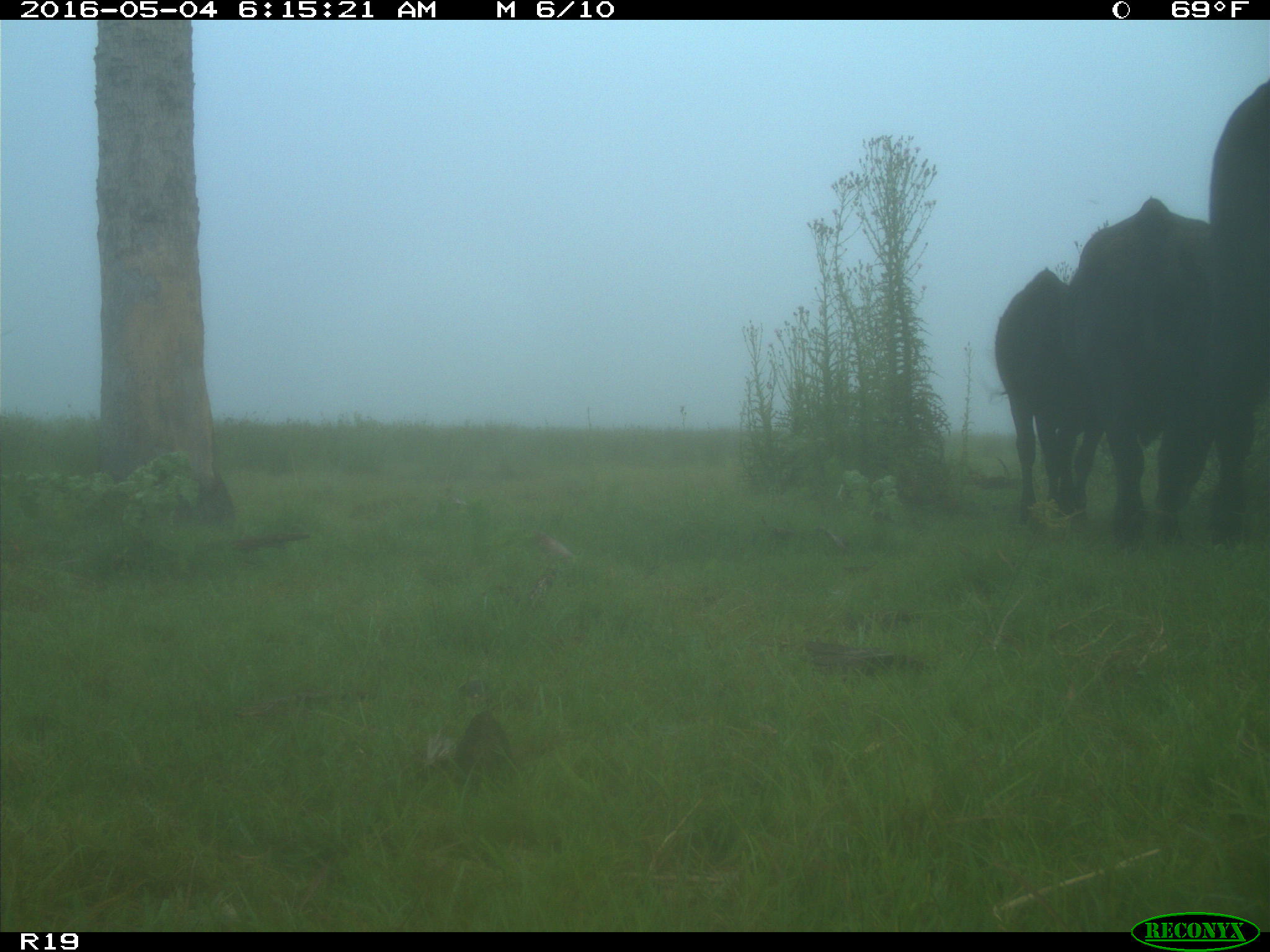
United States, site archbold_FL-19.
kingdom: Animalia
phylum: Chordata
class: Mammalia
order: Artiodactyla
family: Bovidae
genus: Bos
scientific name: Bos taurus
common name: domestic cow